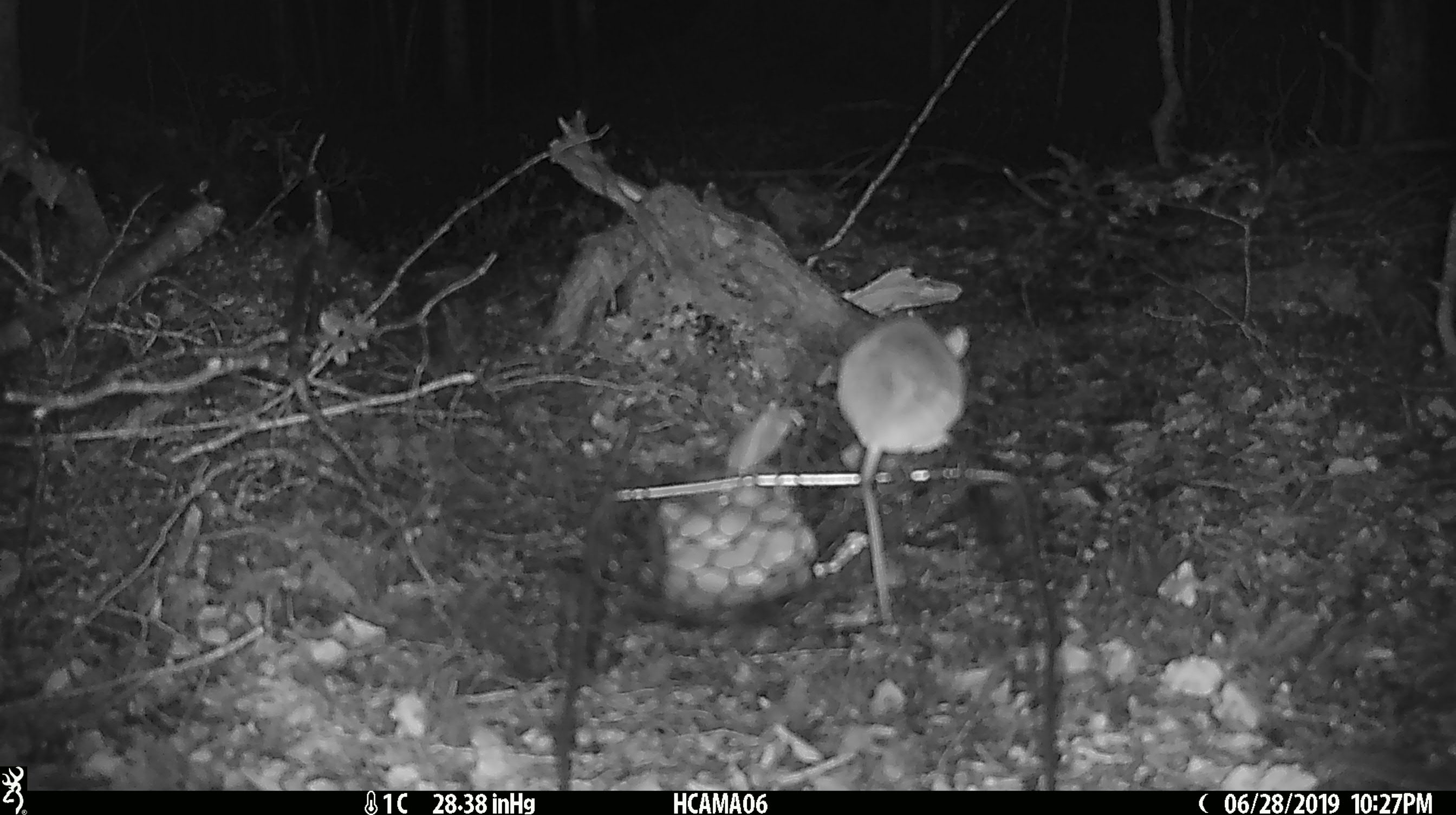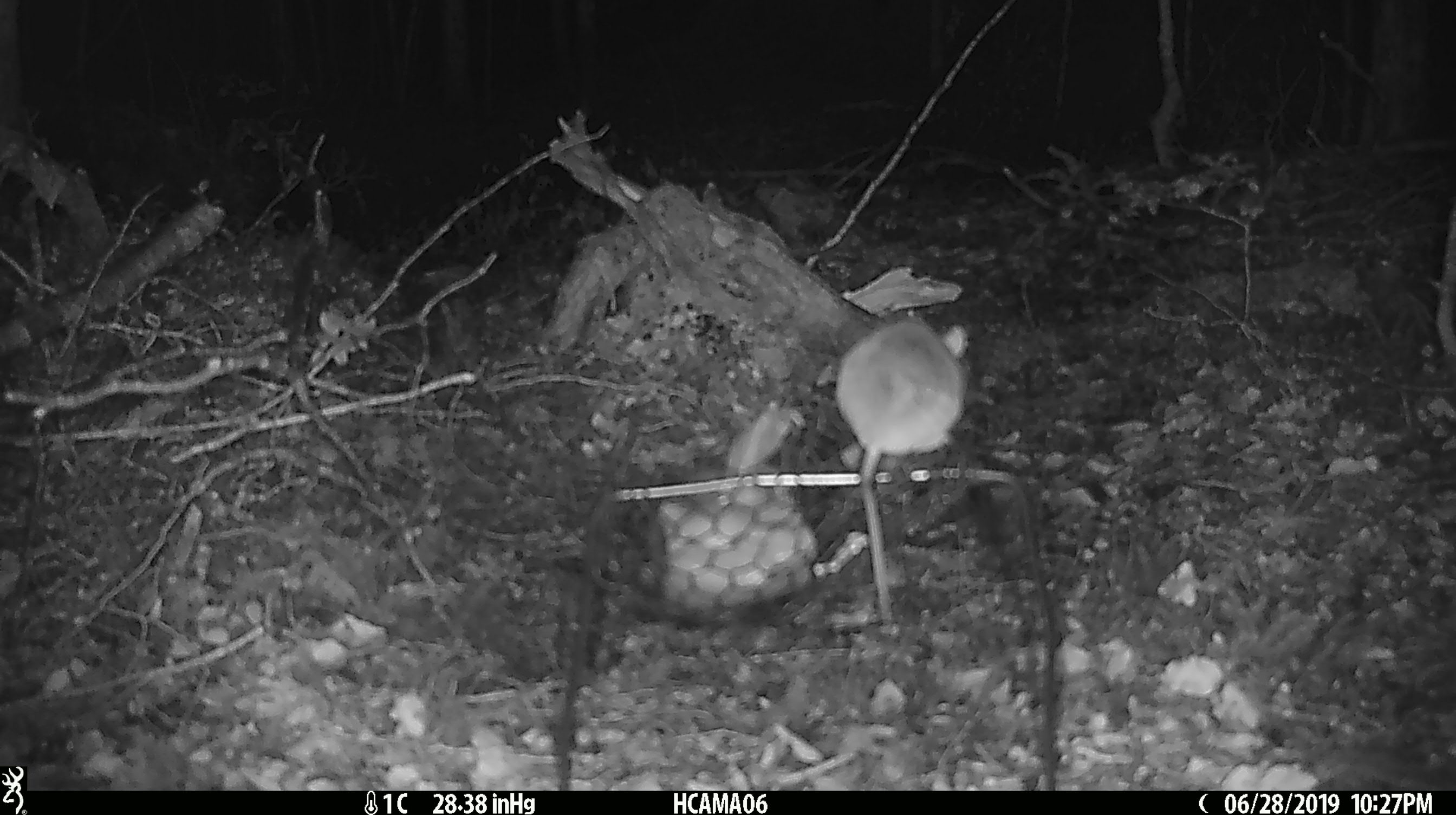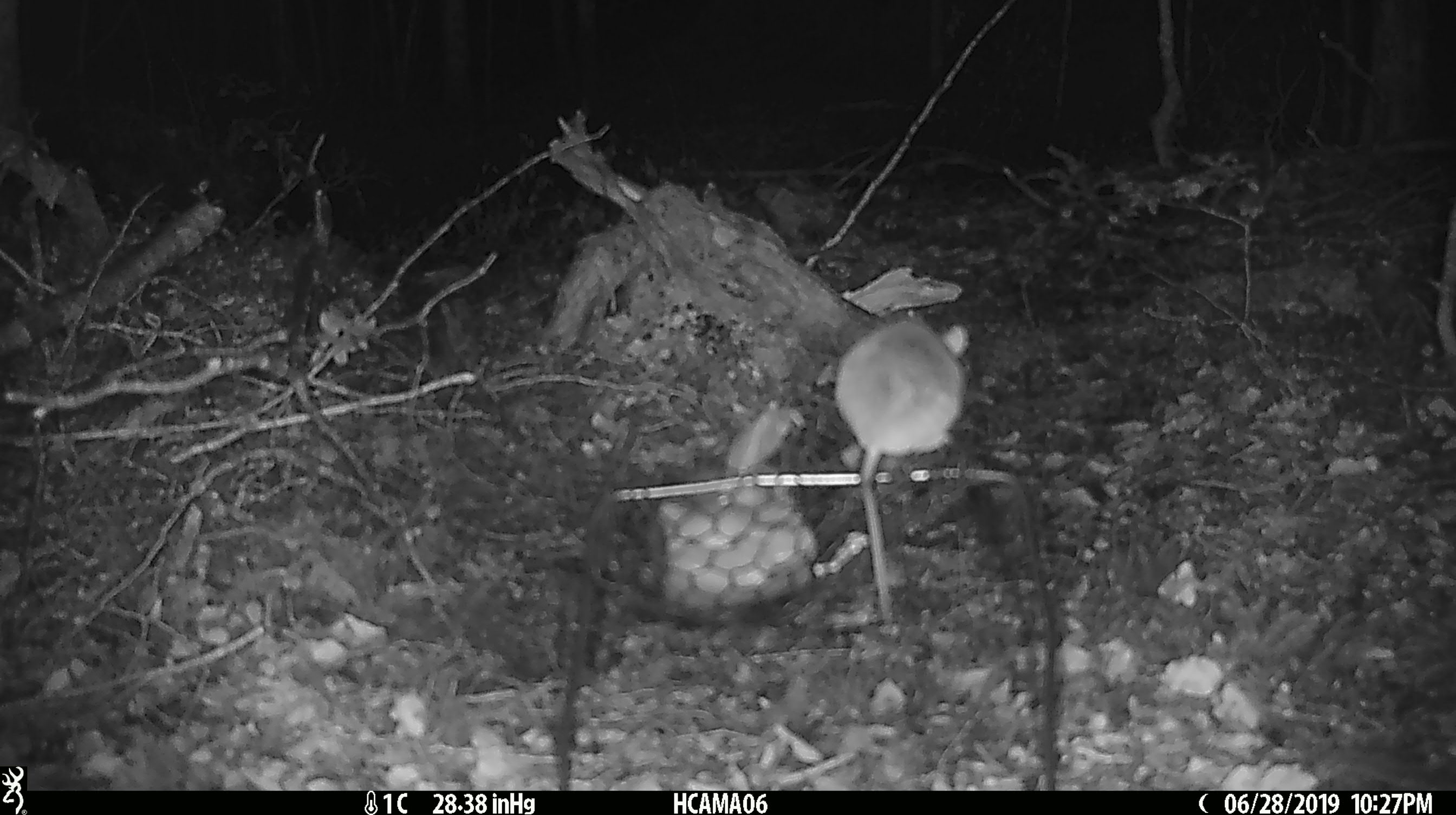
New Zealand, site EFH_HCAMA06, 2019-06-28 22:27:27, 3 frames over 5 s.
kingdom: Animalia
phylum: Chordata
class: Mammalia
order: Rodentia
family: Muridae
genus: Mus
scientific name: Mus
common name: mouse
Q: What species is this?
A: Mouse (Mus).